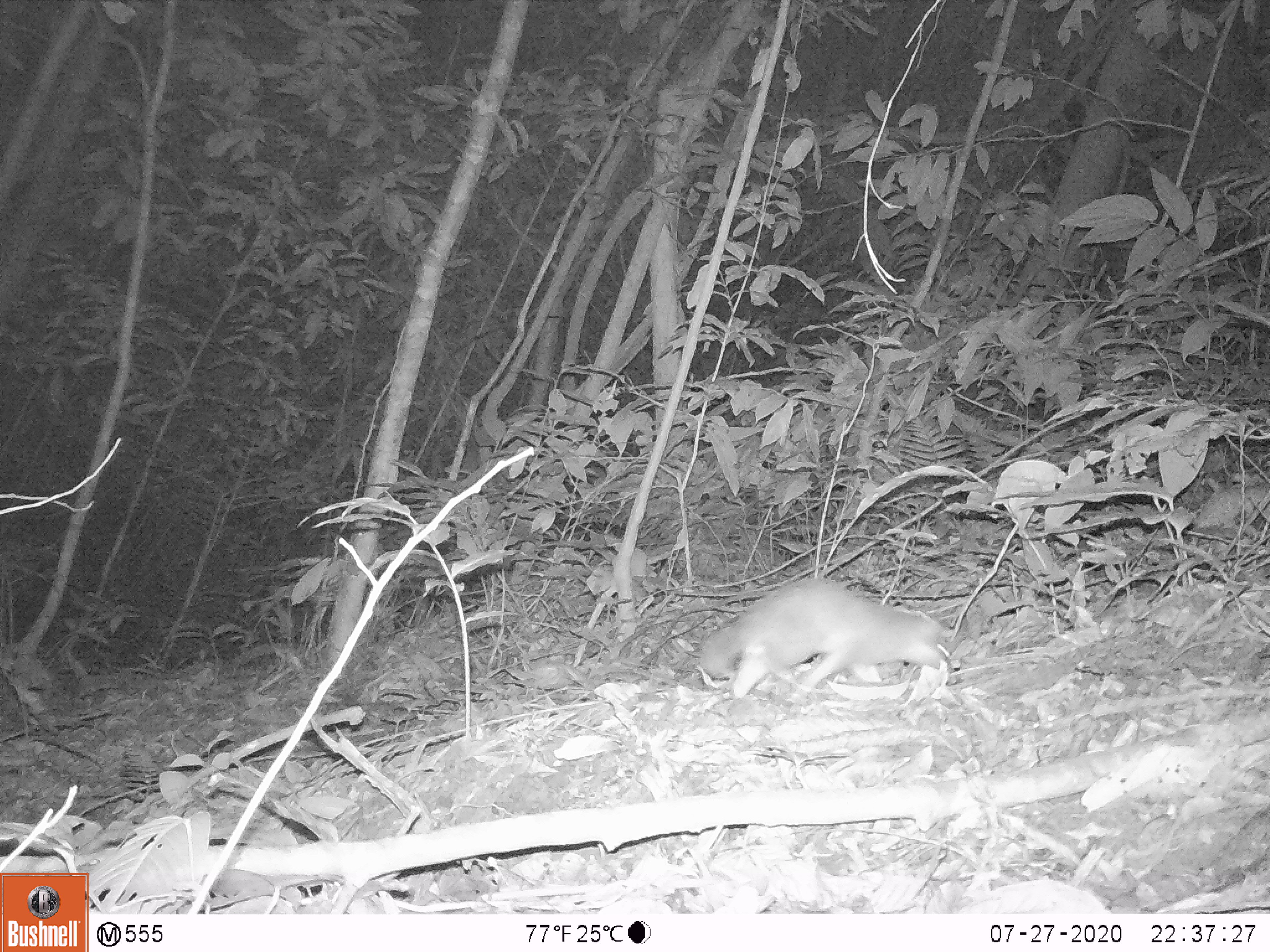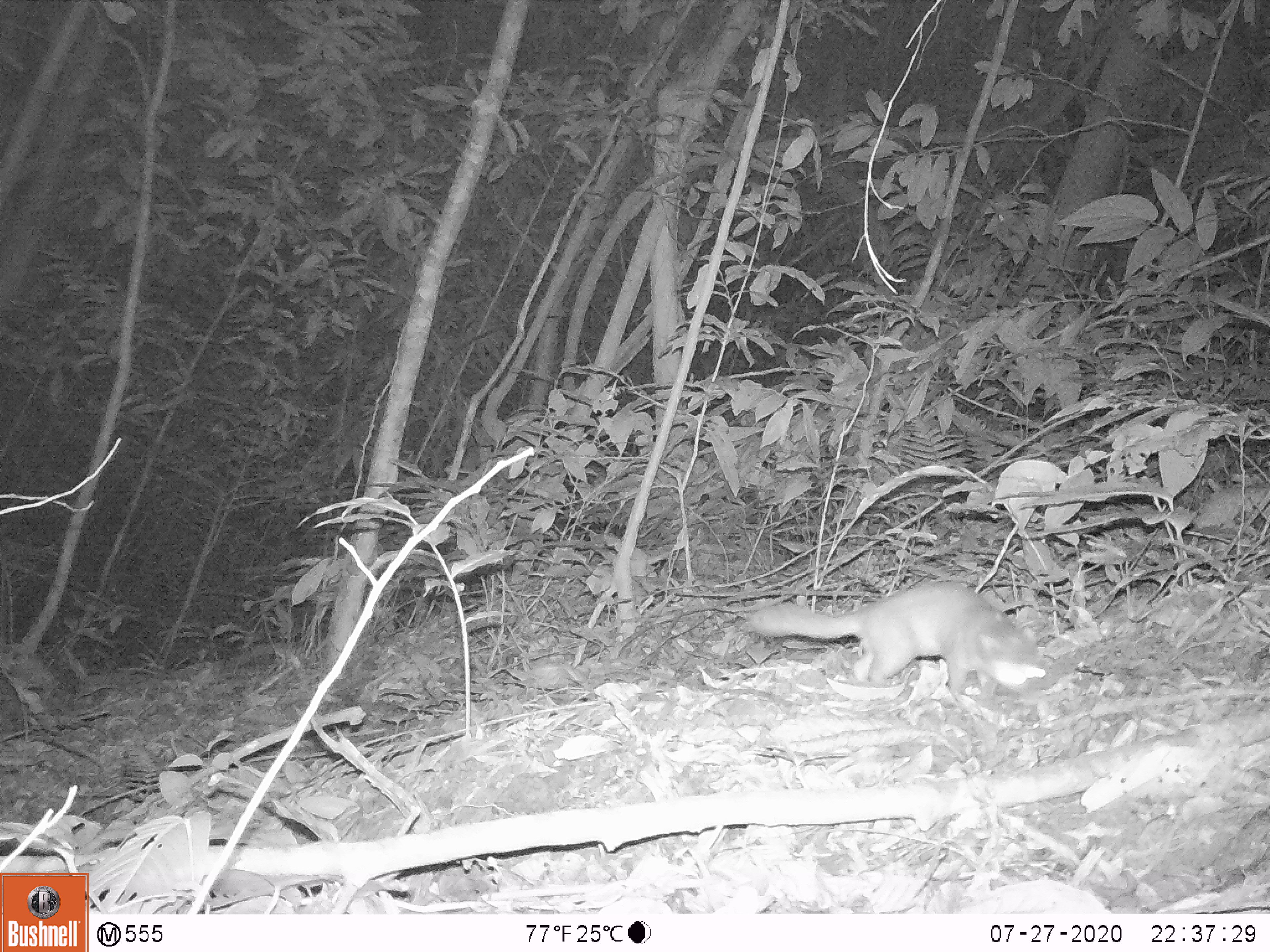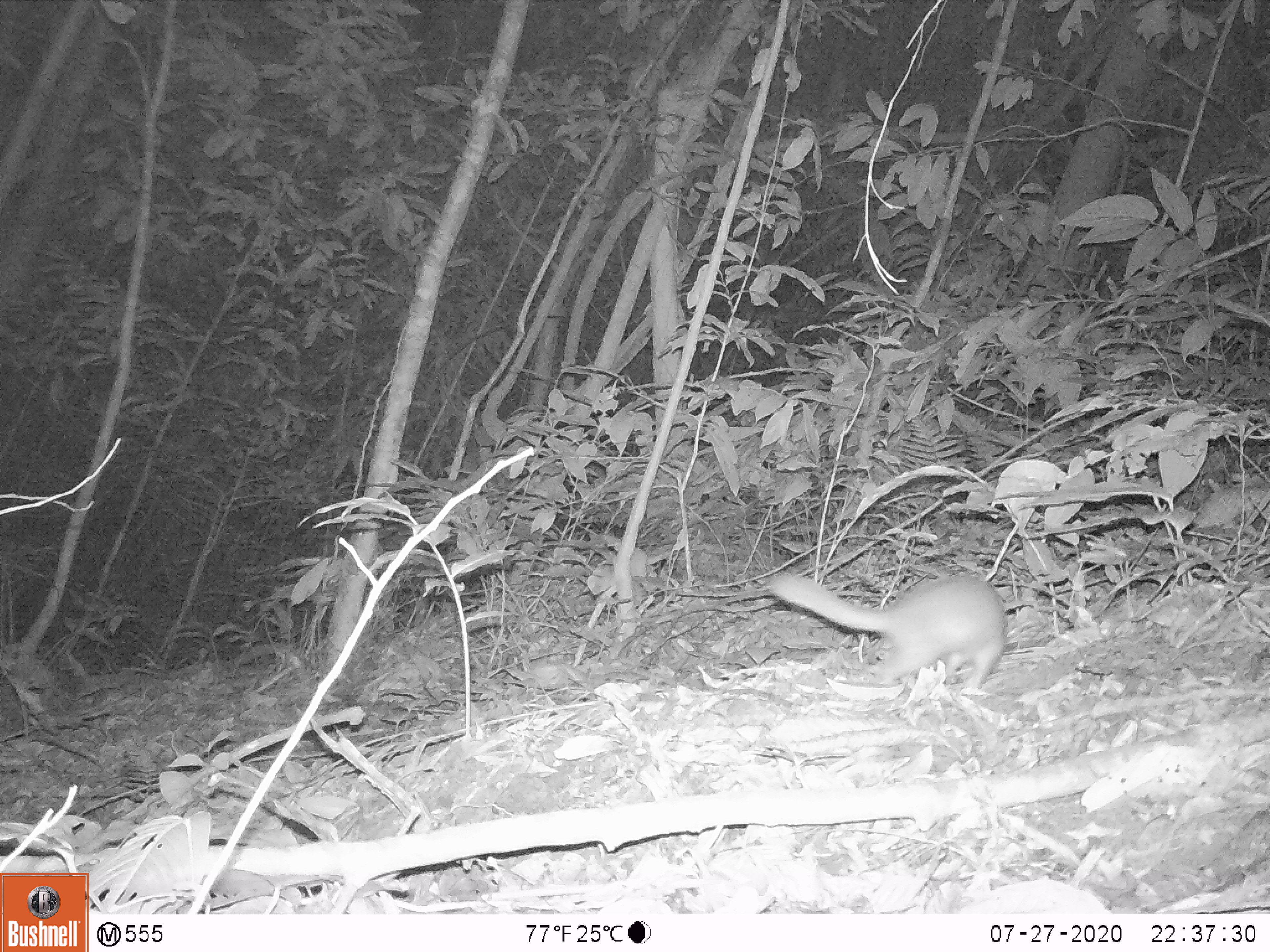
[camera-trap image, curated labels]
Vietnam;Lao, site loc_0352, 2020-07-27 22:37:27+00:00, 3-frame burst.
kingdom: Animalia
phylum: Chordata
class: Mammalia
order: Carnivora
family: Mustelidae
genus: Melogale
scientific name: Melogale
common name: ferret badger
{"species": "ferret badger (Melogale)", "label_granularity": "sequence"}